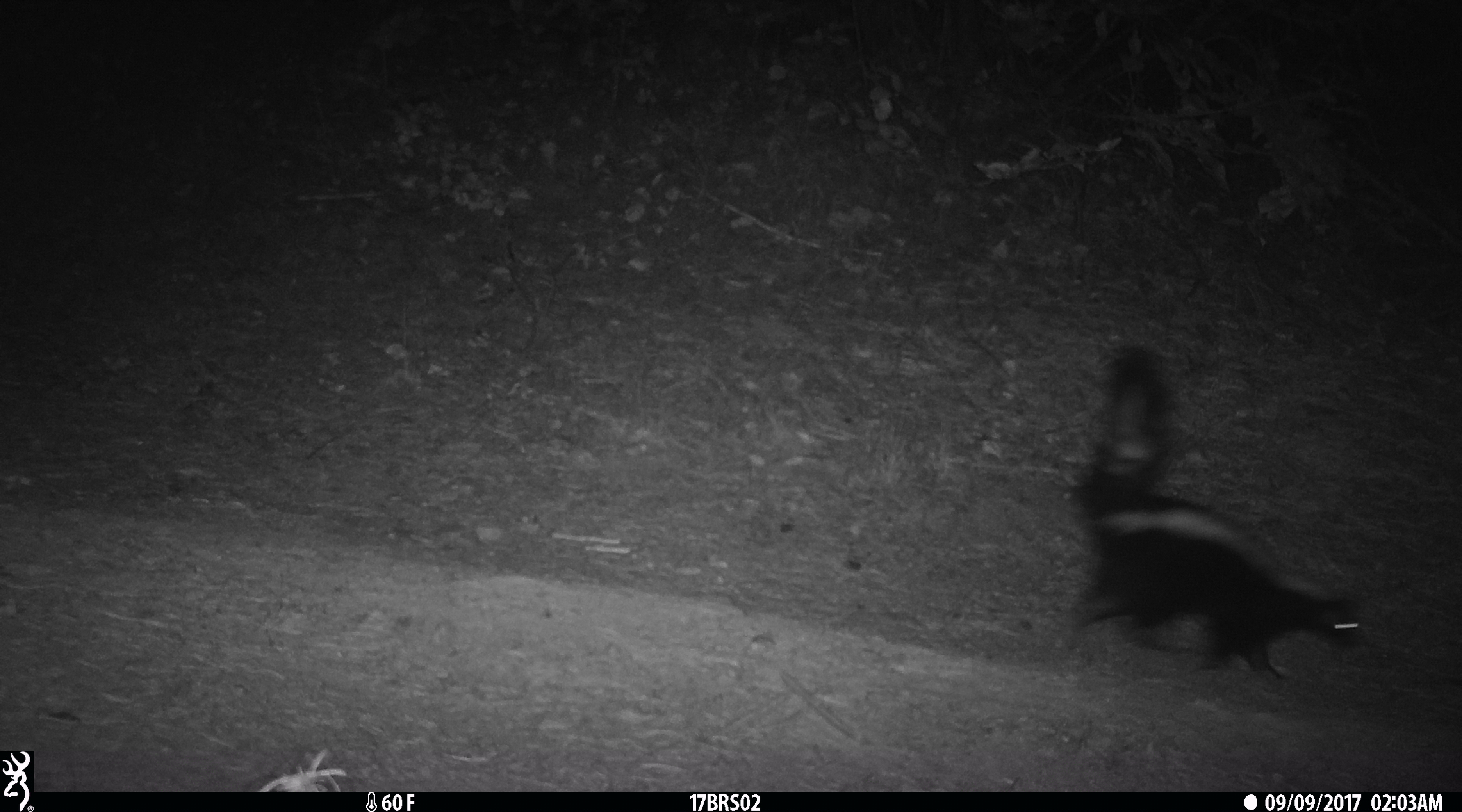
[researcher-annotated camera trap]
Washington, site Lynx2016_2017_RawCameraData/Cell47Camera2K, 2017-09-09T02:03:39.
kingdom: Animalia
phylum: Chordata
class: Mammalia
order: Carnivora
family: Mephitidae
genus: Mephitis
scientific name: Mephitis mephitis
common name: striped skunk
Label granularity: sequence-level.